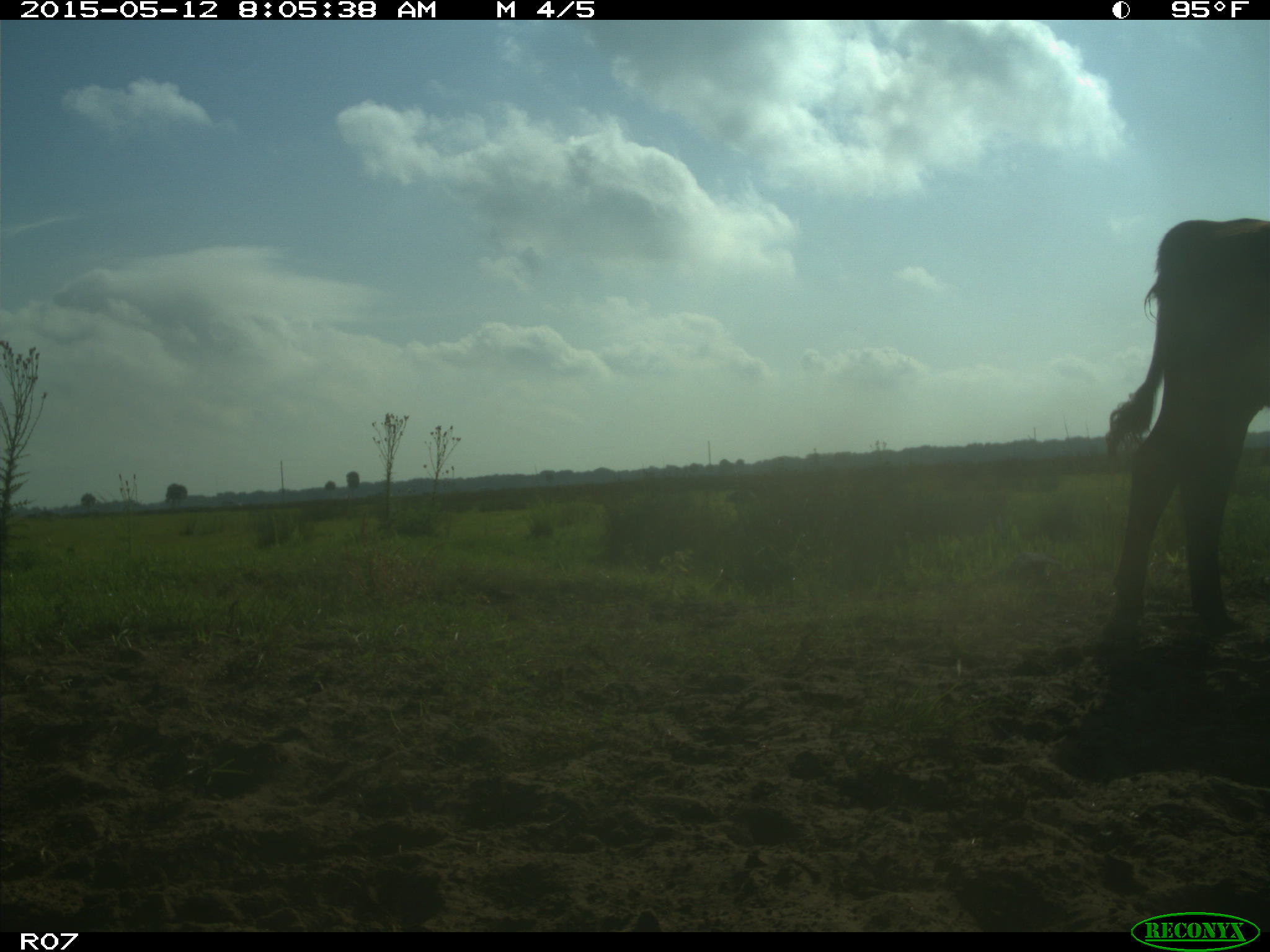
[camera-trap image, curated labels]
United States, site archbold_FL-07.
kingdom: Animalia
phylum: Chordata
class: Mammalia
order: Artiodactyla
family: Bovidae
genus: Bos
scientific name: Bos taurus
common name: domestic cow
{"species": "Bos taurus (domestic cow)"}